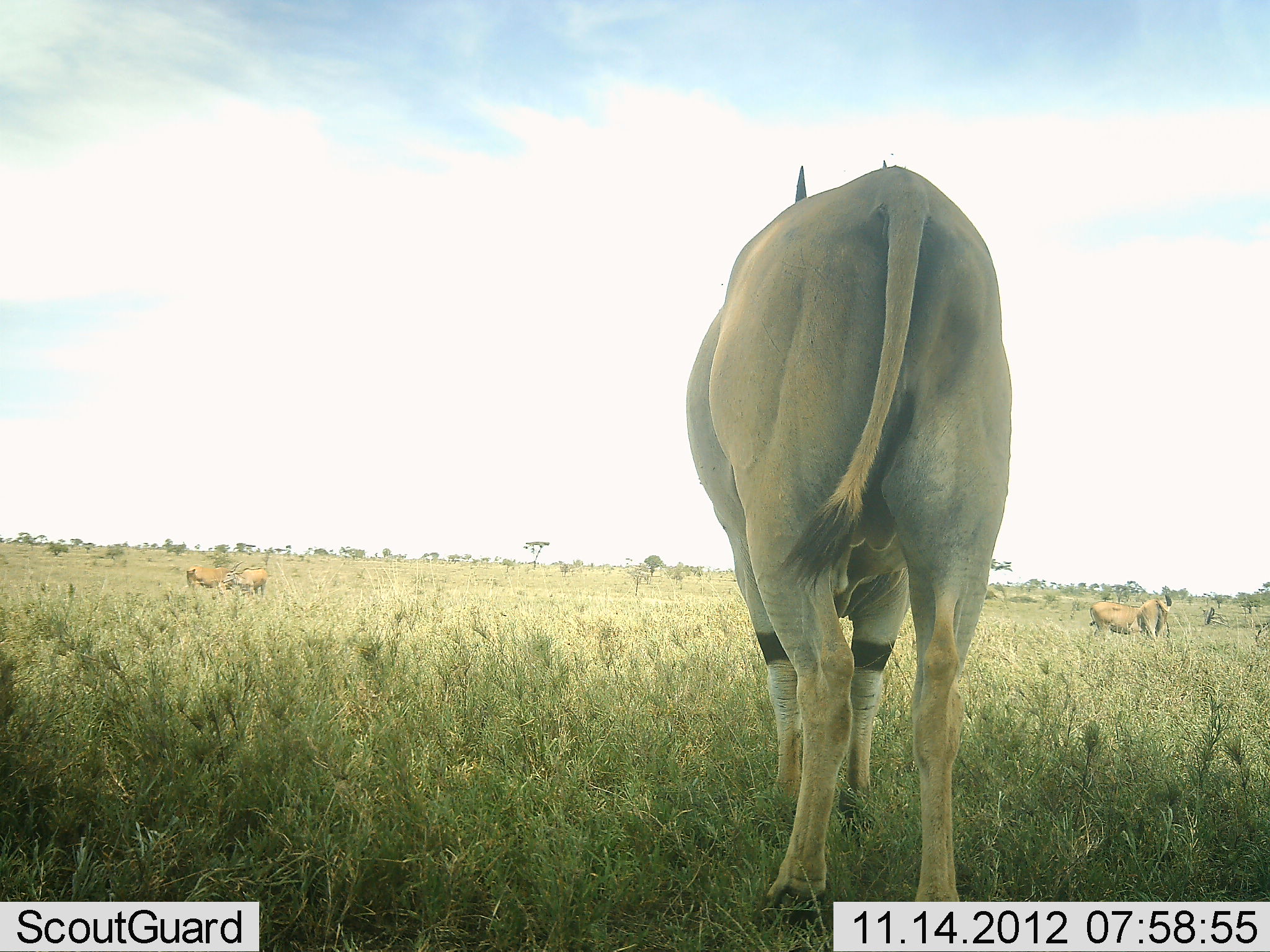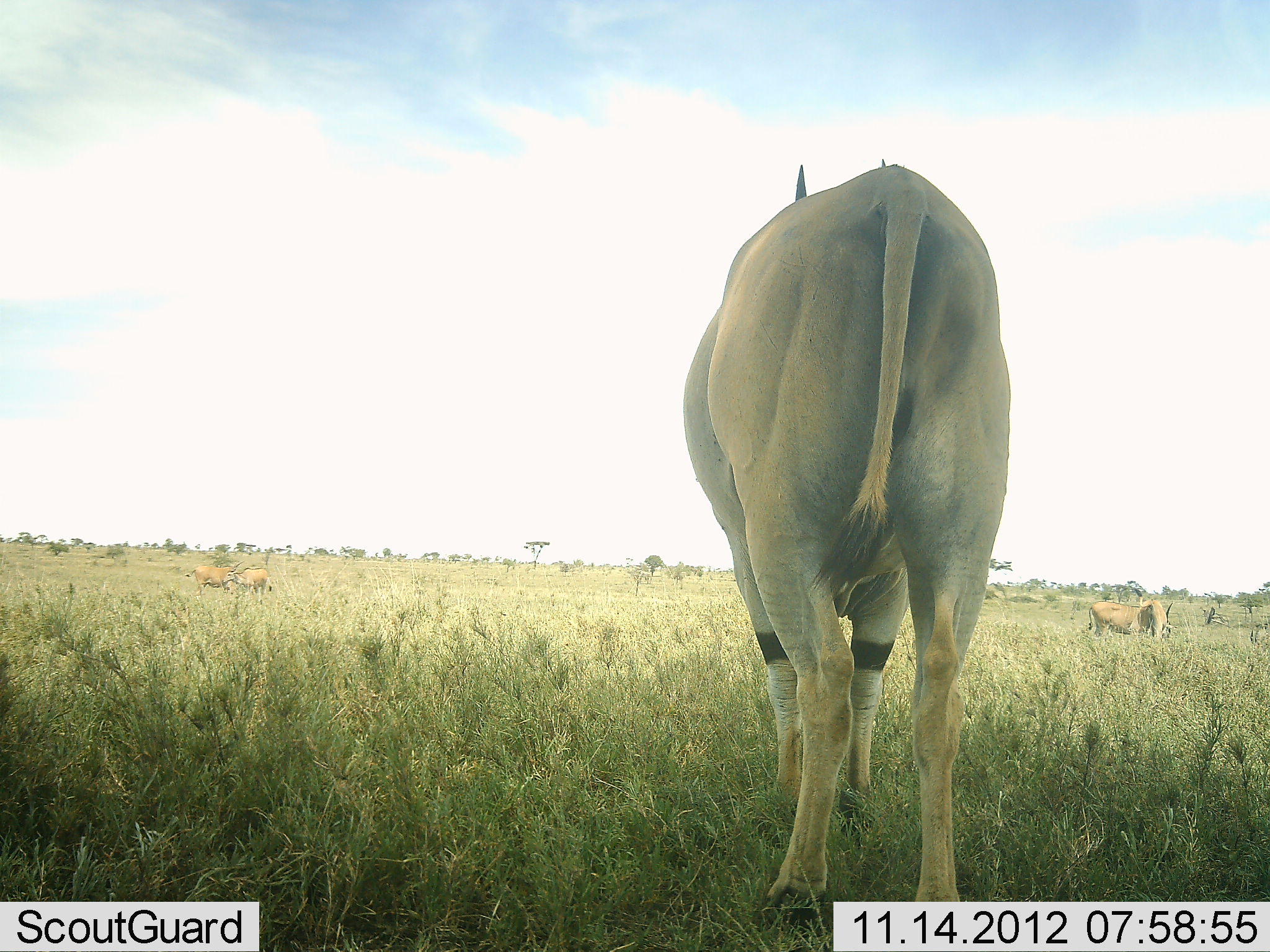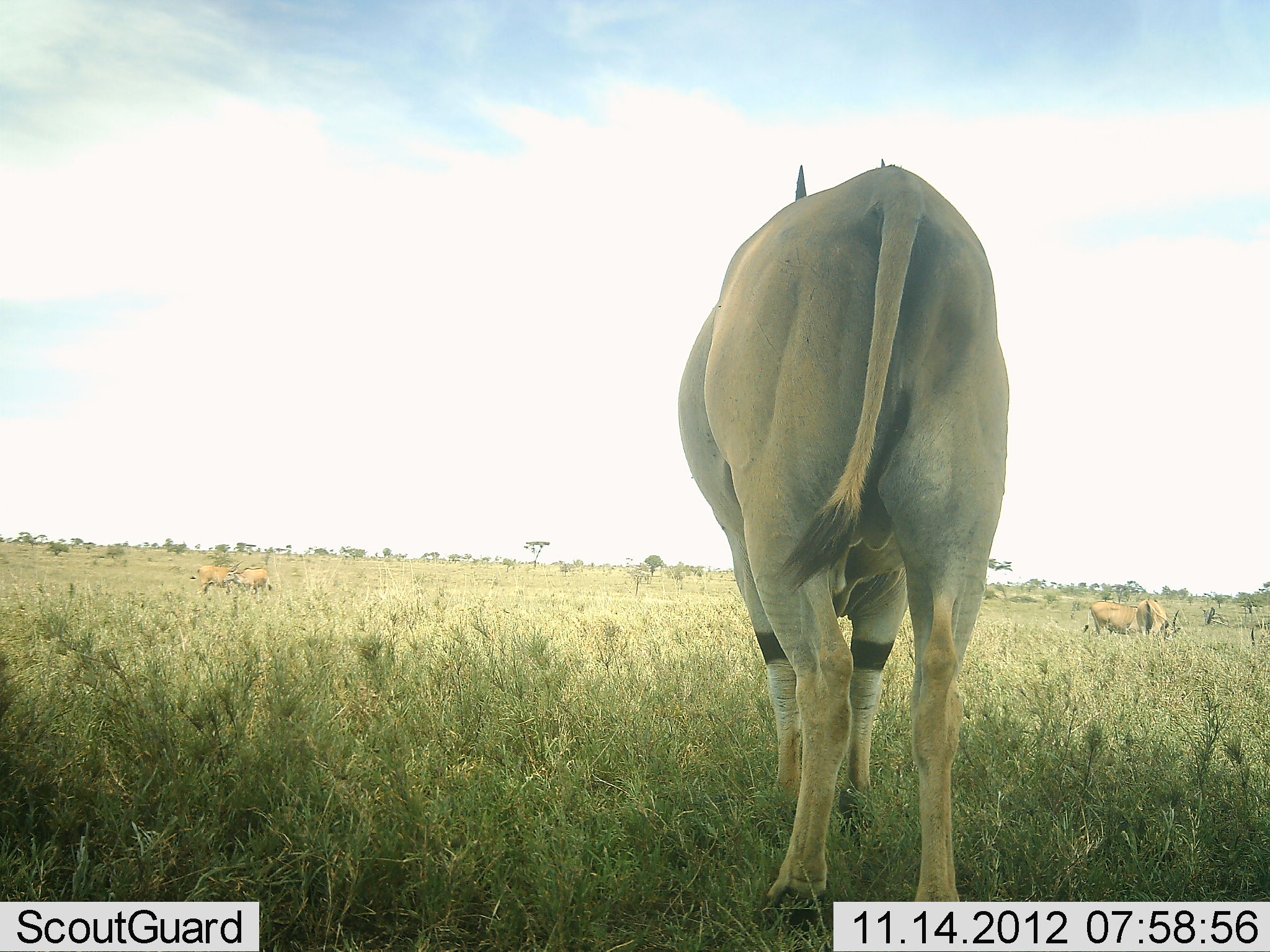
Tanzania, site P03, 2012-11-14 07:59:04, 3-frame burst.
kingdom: Animalia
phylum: Chordata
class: Mammalia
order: Artiodactyla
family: Bovidae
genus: Tragelaphus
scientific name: Tragelaphus oryx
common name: eland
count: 4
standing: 100%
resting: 9%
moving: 9%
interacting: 9%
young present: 0%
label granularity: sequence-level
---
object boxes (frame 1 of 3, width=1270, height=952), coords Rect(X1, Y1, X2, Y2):
animal: Rect(686, 159, 1014, 933); Rect(221, 561, 269, 602); Rect(1089, 600, 1138, 637); Rect(1136, 594, 1173, 641); Rect(187, 566, 229, 600)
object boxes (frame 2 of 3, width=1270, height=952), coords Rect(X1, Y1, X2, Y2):
animal: Rect(682, 159, 1013, 934); Rect(1087, 602, 1175, 636); Rect(184, 558, 245, 597); Rect(222, 560, 273, 601); Rect(1134, 587, 1169, 641)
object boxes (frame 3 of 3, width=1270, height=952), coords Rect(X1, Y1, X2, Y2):
animal: Rect(677, 159, 1011, 939); Rect(1082, 601, 1140, 634); Rect(222, 560, 272, 596); Rect(1136, 598, 1181, 638); Rect(195, 560, 245, 595)